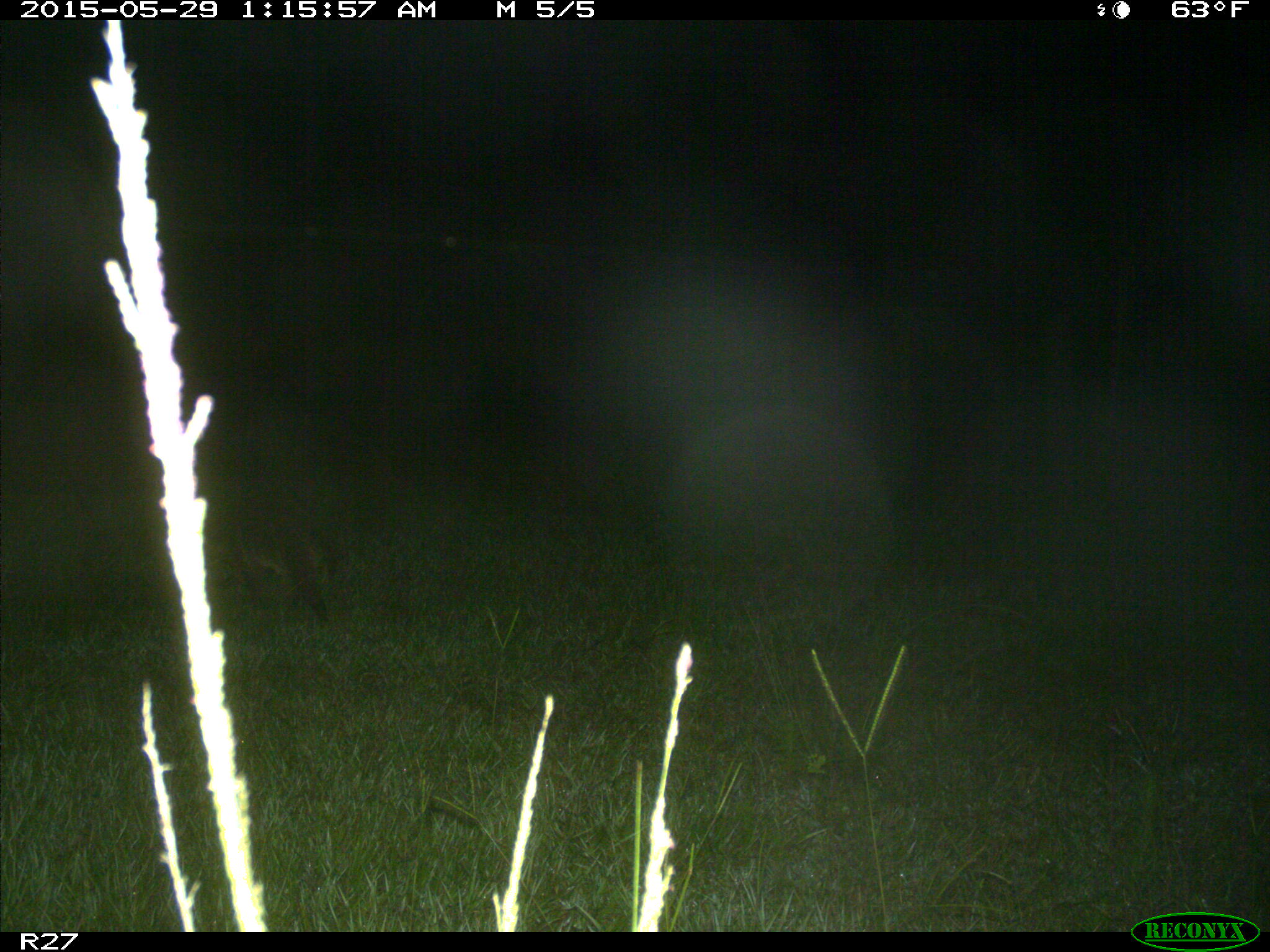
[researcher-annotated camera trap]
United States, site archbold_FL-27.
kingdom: Animalia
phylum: Chordata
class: Mammalia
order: Carnivora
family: Procyonidae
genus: Procyon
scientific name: Procyon lotor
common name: common raccoon